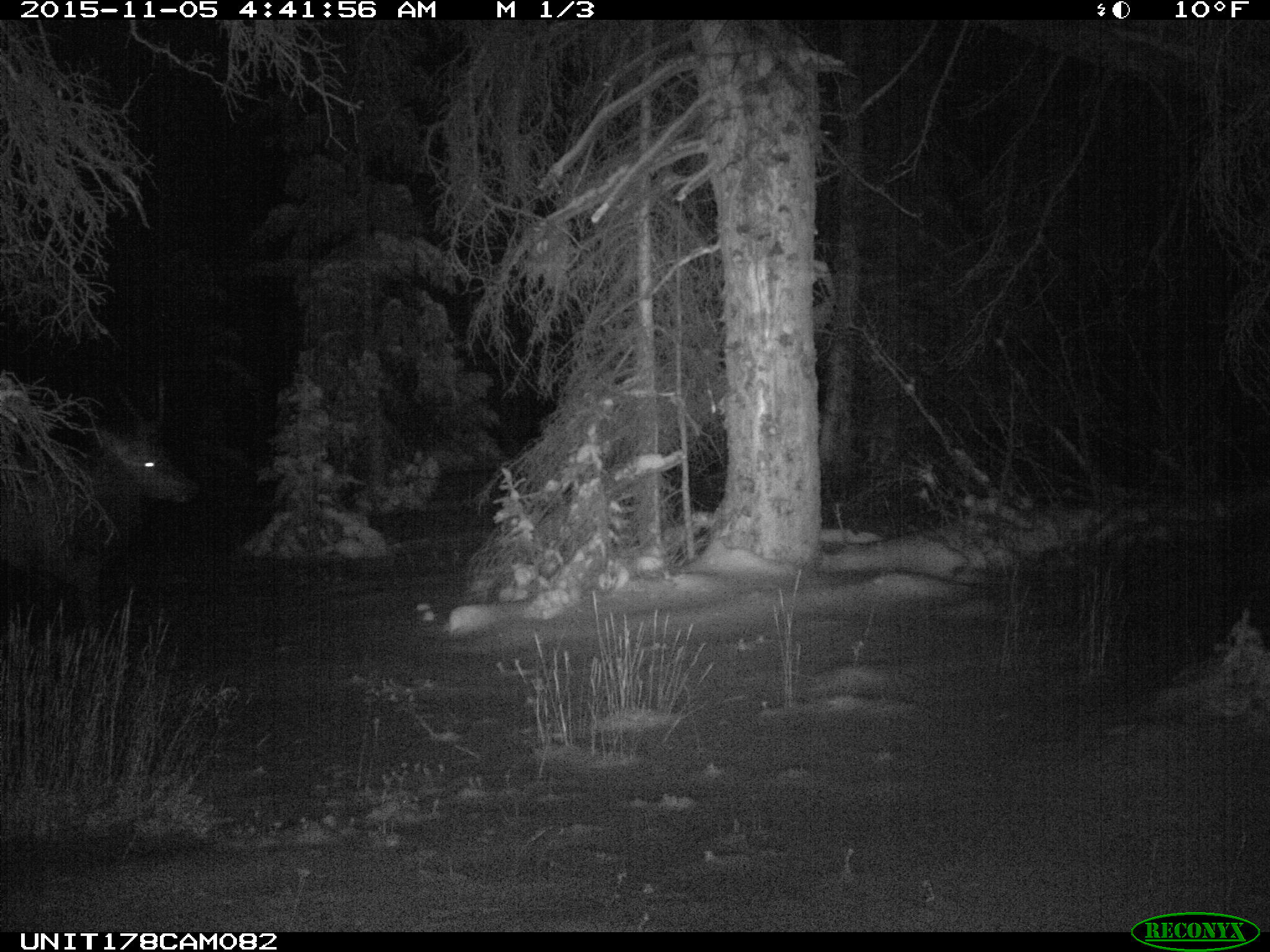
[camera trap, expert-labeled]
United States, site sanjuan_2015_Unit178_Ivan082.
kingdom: Animalia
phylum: Chordata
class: Mammalia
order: Artiodactyla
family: Cervidae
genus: Cervus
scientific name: Cervus elaphus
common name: red deer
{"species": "Cervus elaphus (red deer)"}